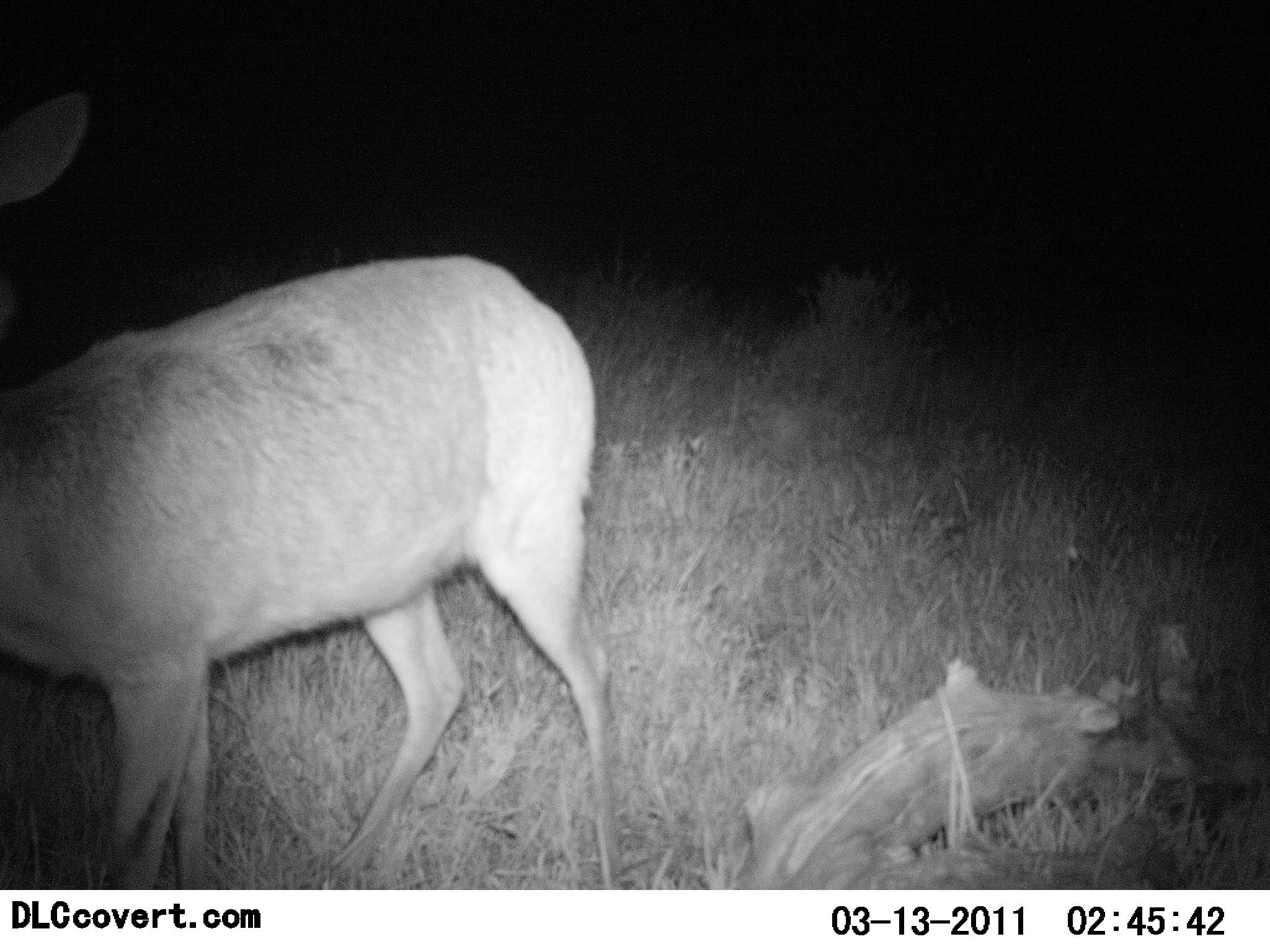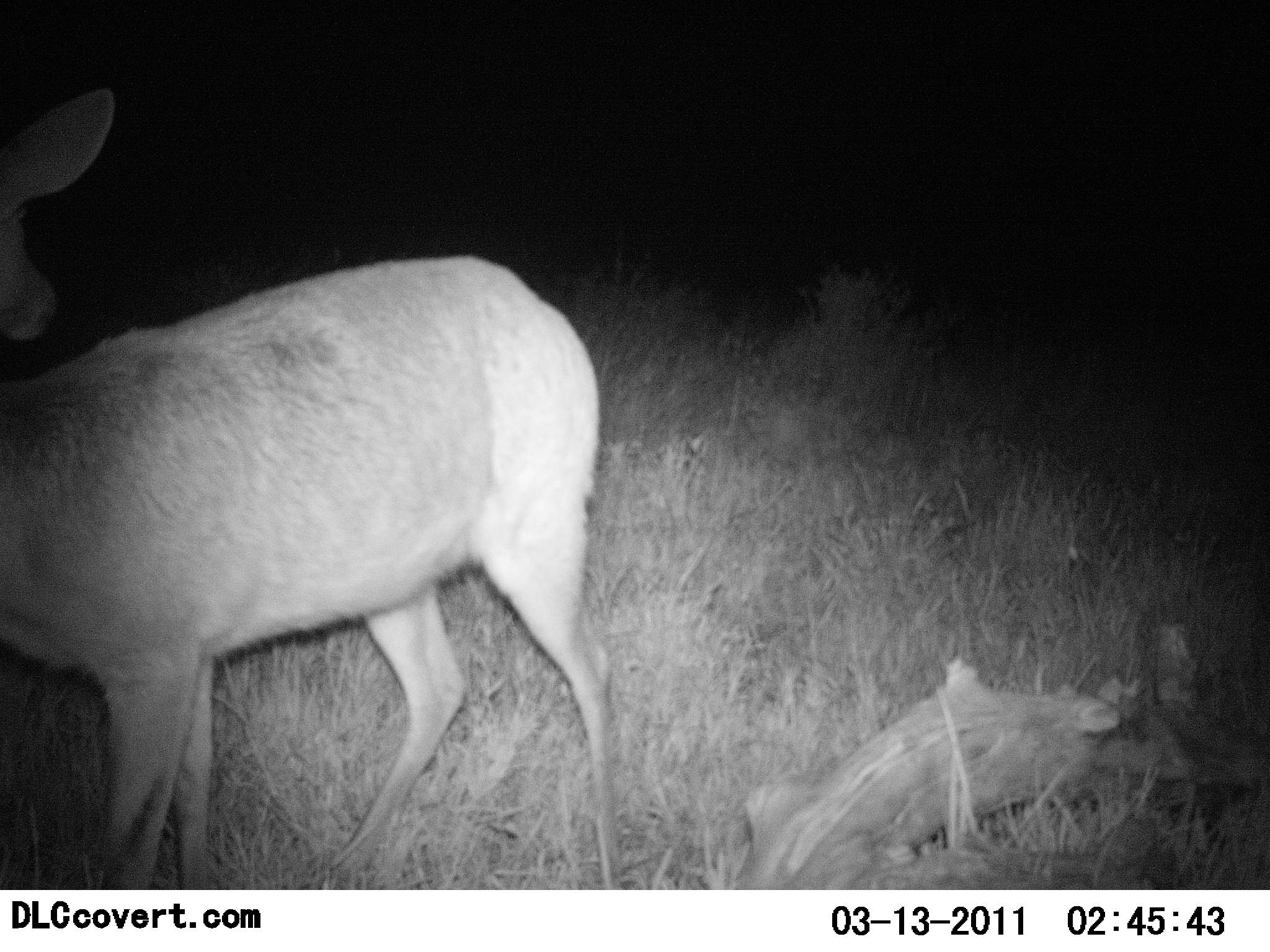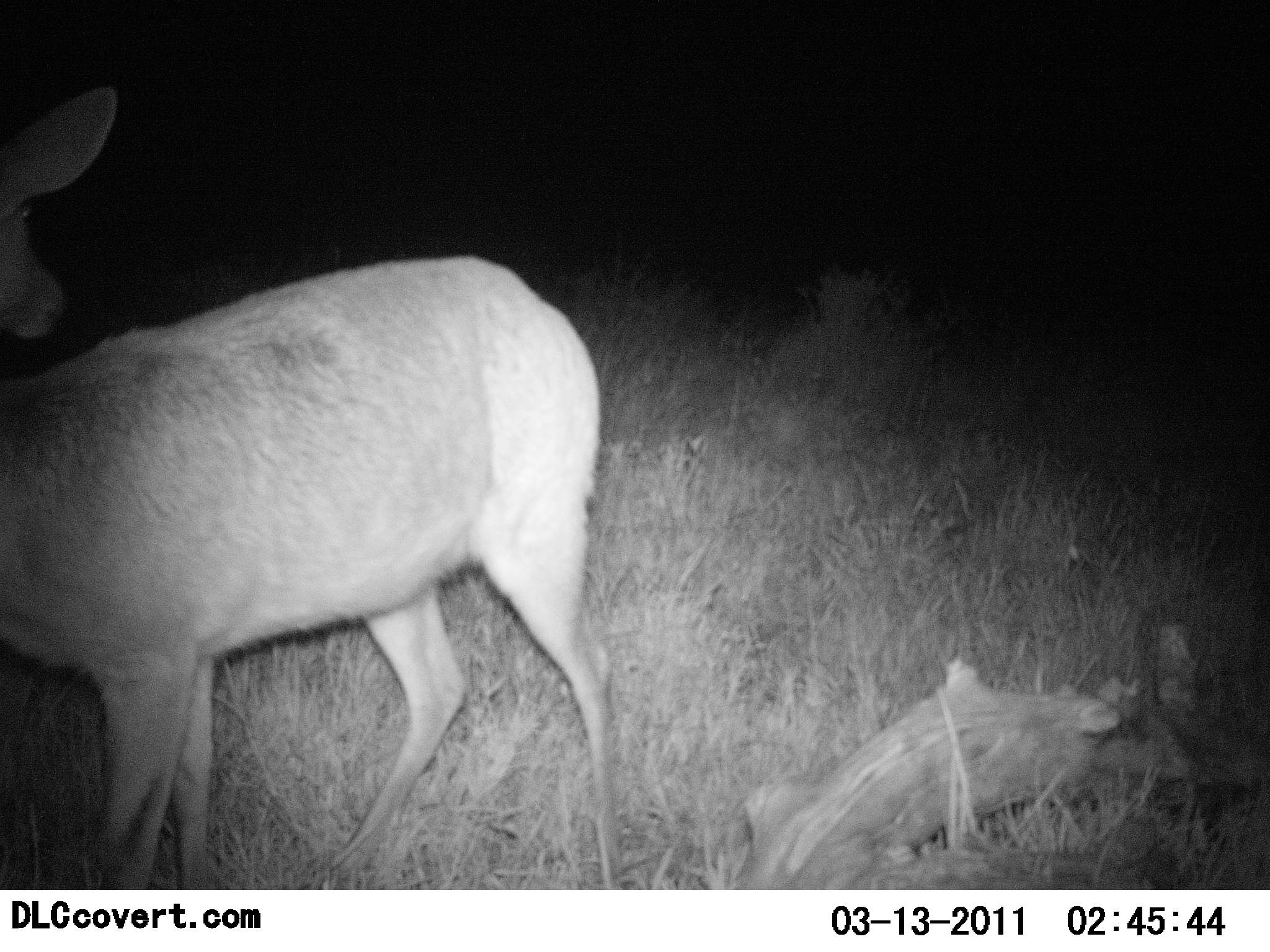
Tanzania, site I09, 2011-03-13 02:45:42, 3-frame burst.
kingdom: Animalia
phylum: Chordata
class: Mammalia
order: Artiodactyla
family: Bovidae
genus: Redunca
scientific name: Redunca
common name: reedbuck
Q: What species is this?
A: Reedbuck (Redunca).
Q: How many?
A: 1.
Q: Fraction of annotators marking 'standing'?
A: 100%.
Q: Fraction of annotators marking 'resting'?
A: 0%.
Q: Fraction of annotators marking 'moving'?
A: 0%.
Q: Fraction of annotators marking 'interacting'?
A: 0%.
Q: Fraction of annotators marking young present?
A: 0%.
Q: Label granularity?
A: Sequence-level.